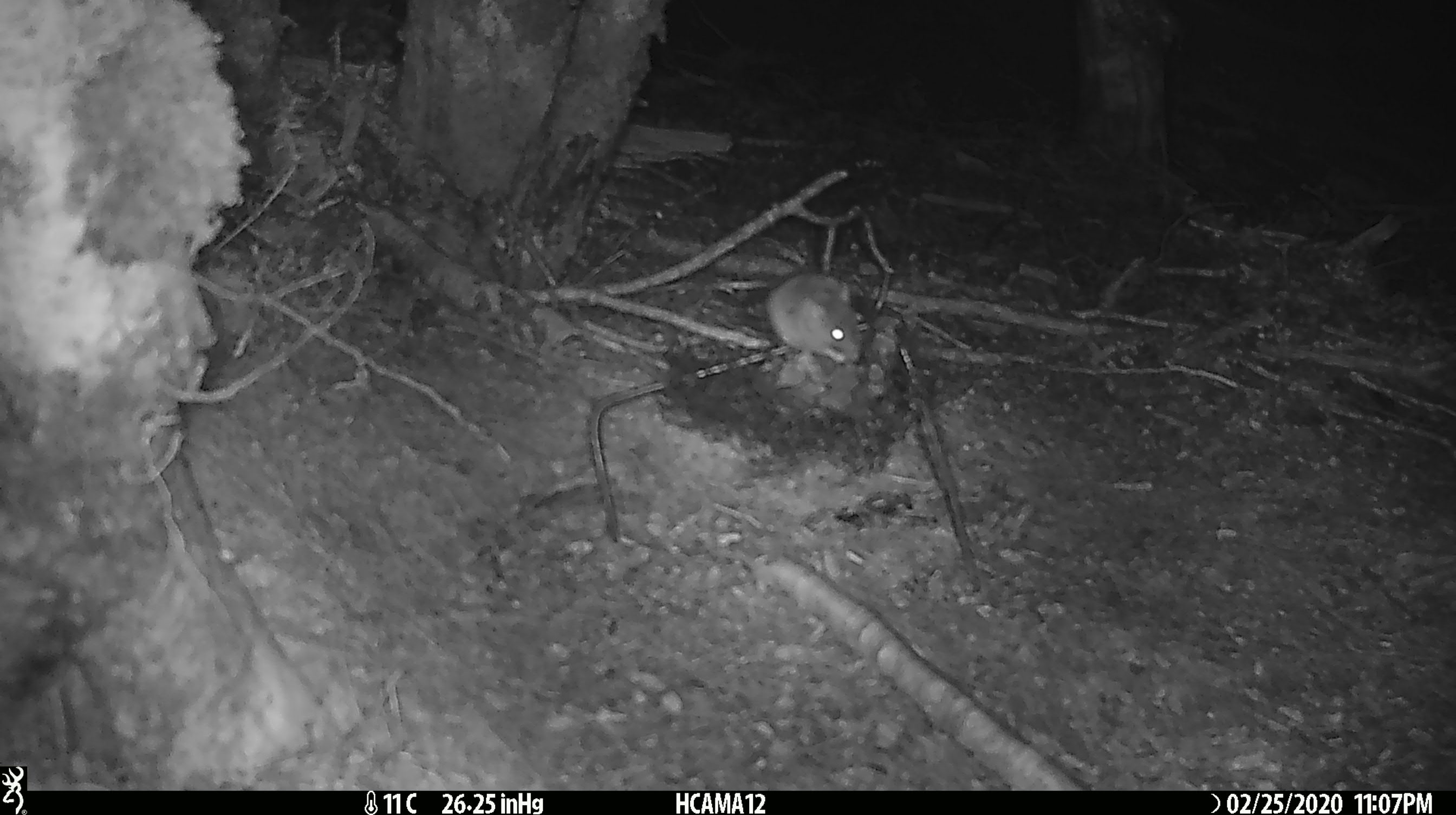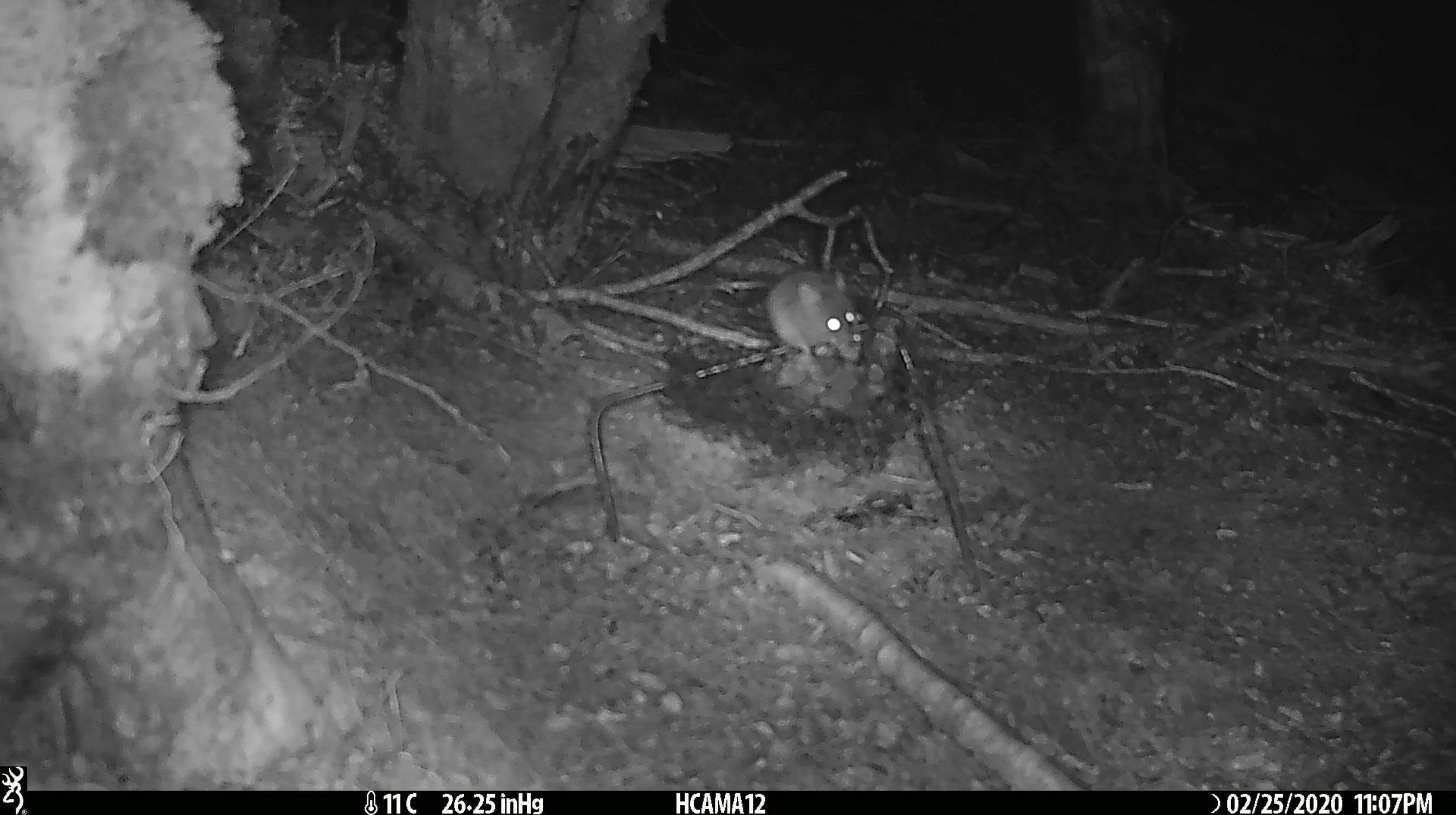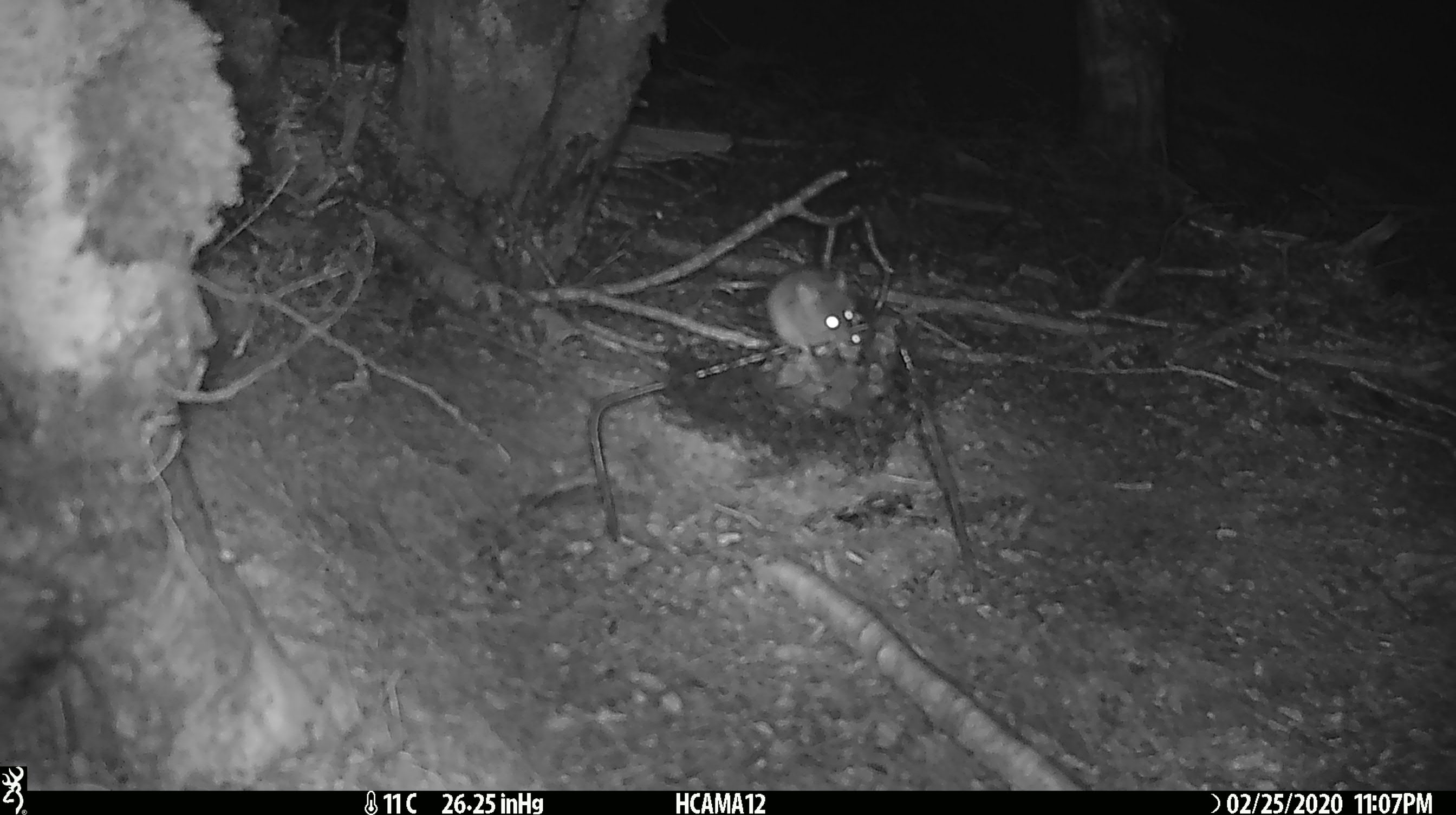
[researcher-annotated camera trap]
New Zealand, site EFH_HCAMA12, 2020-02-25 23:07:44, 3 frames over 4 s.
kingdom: Animalia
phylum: Chordata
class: Mammalia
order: Rodentia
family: Muridae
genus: Mus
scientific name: Mus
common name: mouse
Mouse (Mus).